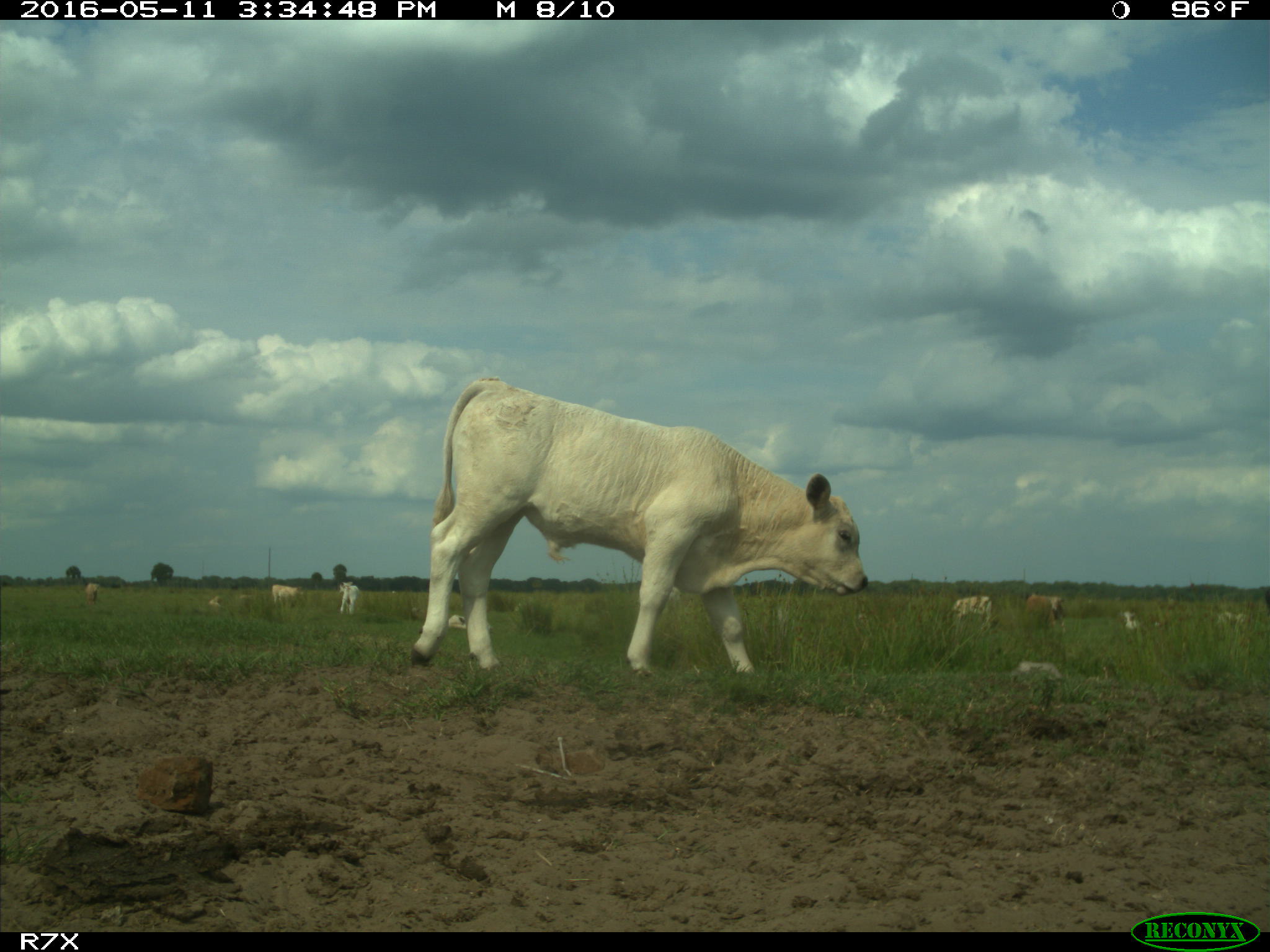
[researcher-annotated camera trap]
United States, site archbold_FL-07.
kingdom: Animalia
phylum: Chordata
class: Mammalia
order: Artiodactyla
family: Bovidae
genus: Bos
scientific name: Bos taurus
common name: domestic cow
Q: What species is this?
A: Bos taurus (domestic cow).